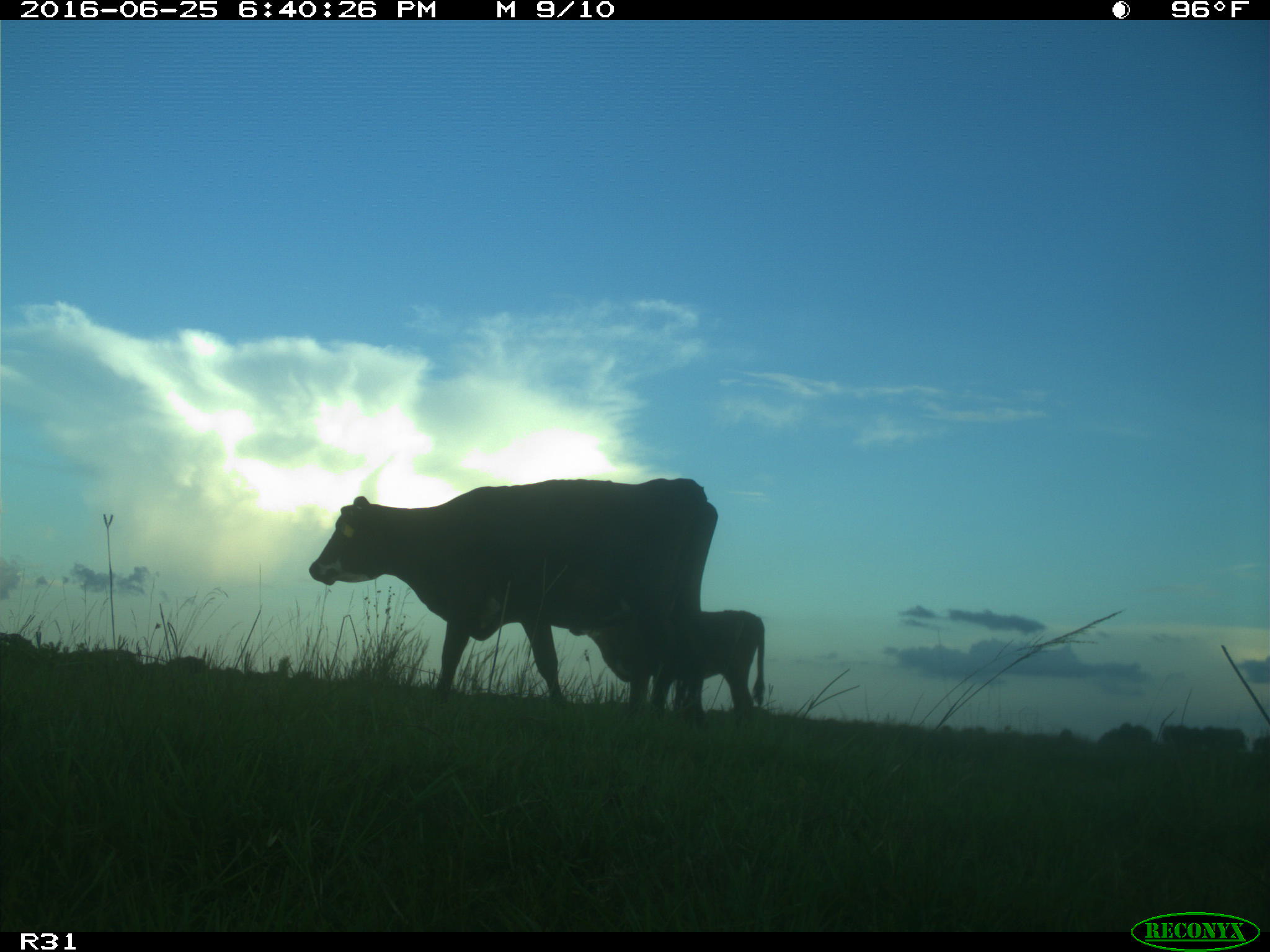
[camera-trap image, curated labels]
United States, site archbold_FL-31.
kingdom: Animalia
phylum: Chordata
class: Mammalia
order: Artiodactyla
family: Bovidae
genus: Bos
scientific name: Bos taurus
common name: domestic cow